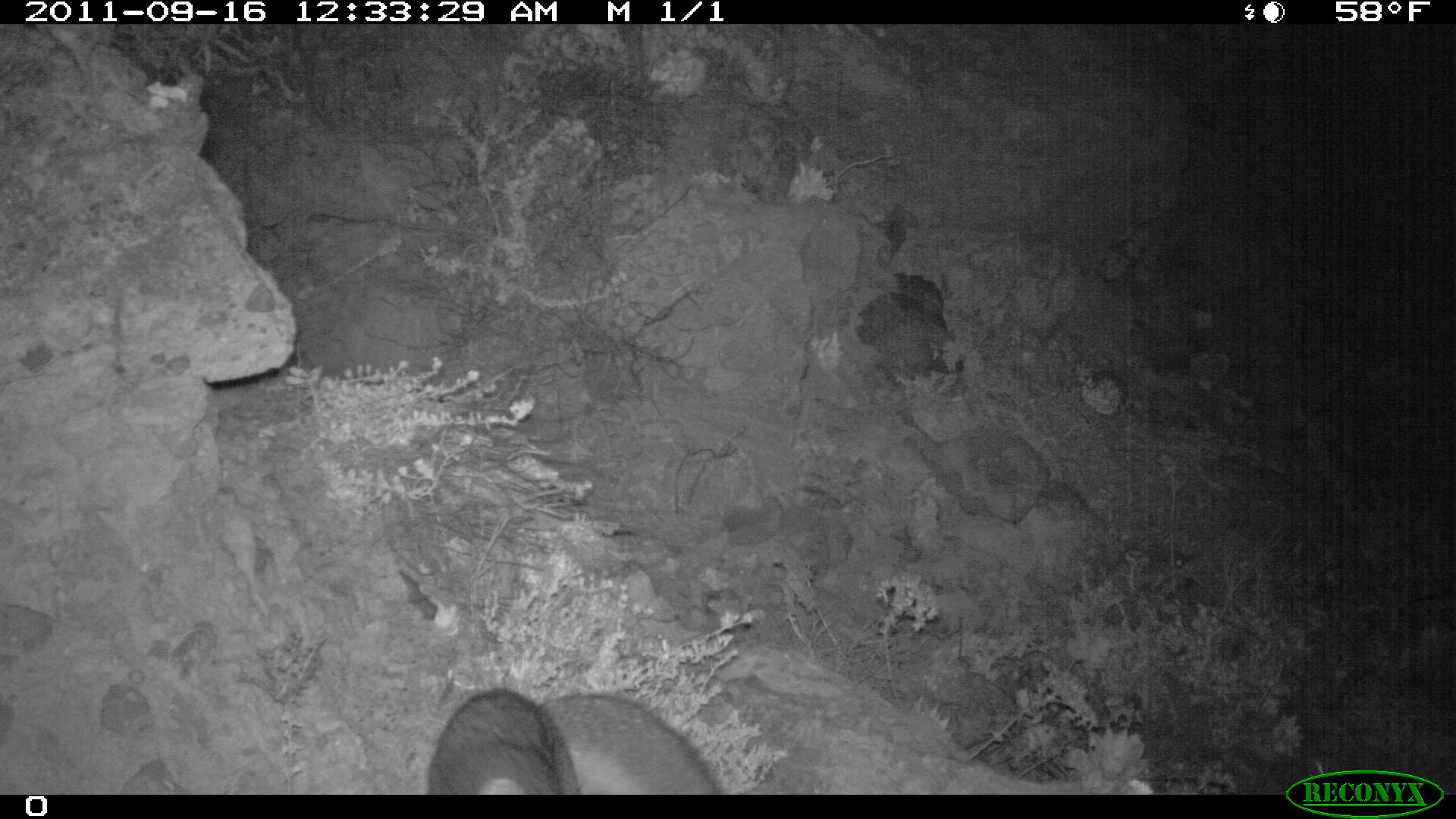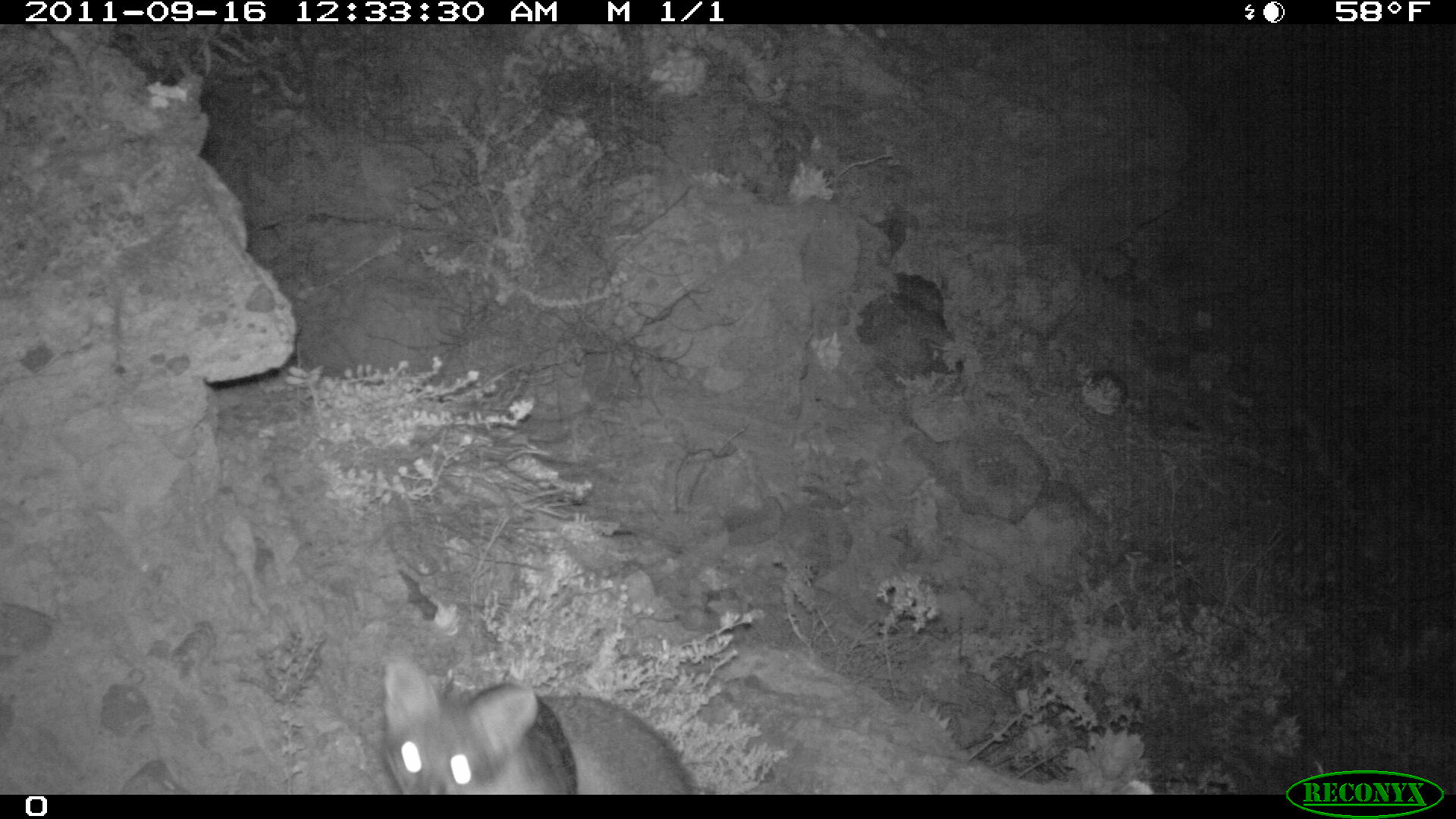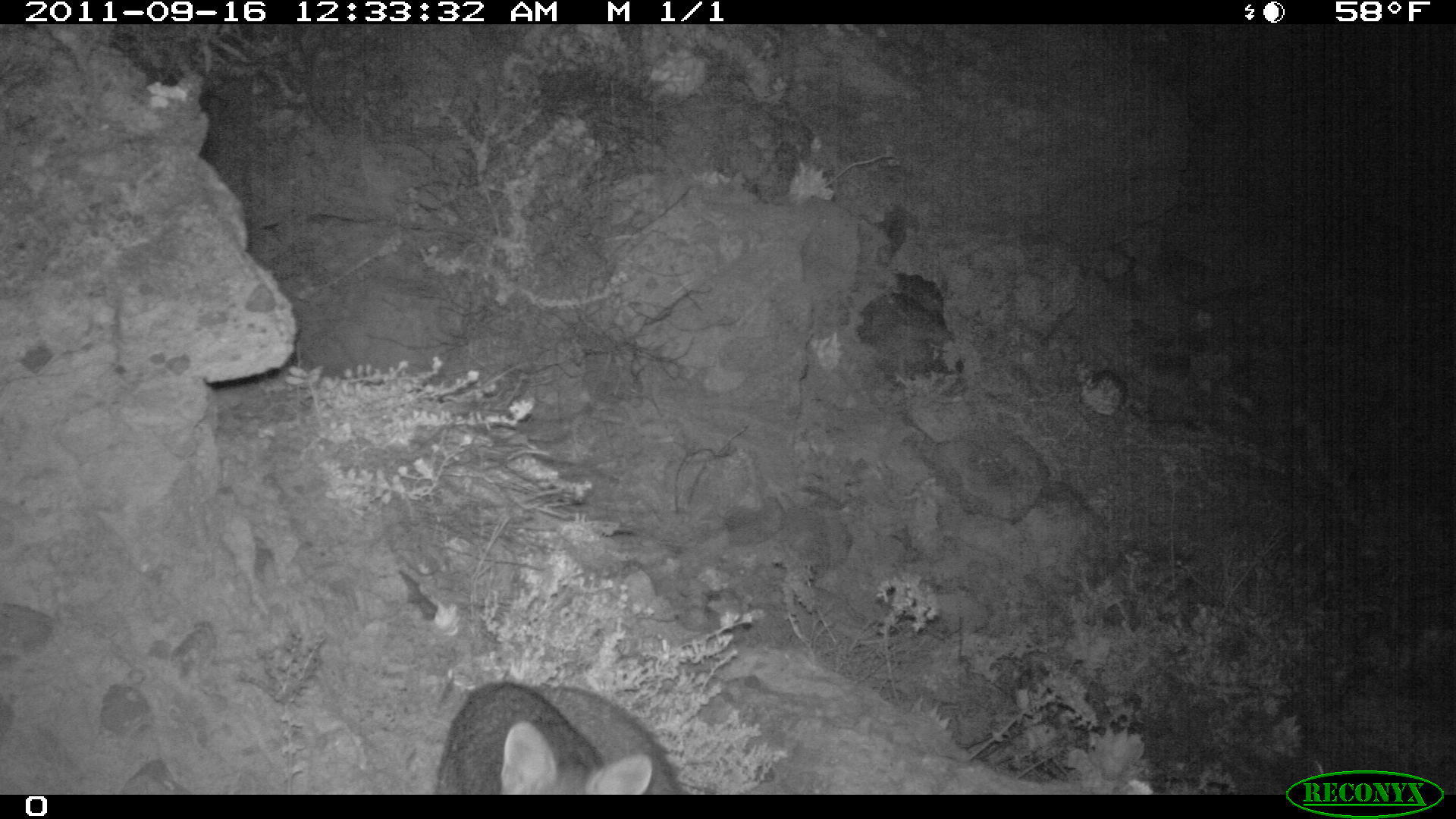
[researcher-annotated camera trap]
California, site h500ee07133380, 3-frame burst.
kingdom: Animalia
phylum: Chordata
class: Mammalia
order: Carnivora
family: Canidae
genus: Urocyon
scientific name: Urocyon littoralis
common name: island fox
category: fox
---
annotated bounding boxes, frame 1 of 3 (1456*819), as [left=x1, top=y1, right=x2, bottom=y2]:
fox: [left=425, top=687, right=723, bottom=792]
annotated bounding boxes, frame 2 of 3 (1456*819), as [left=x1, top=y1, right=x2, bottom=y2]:
fox: [left=380, top=661, right=698, bottom=792]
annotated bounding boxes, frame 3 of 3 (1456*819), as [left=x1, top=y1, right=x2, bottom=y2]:
fox: [left=431, top=681, right=686, bottom=794]